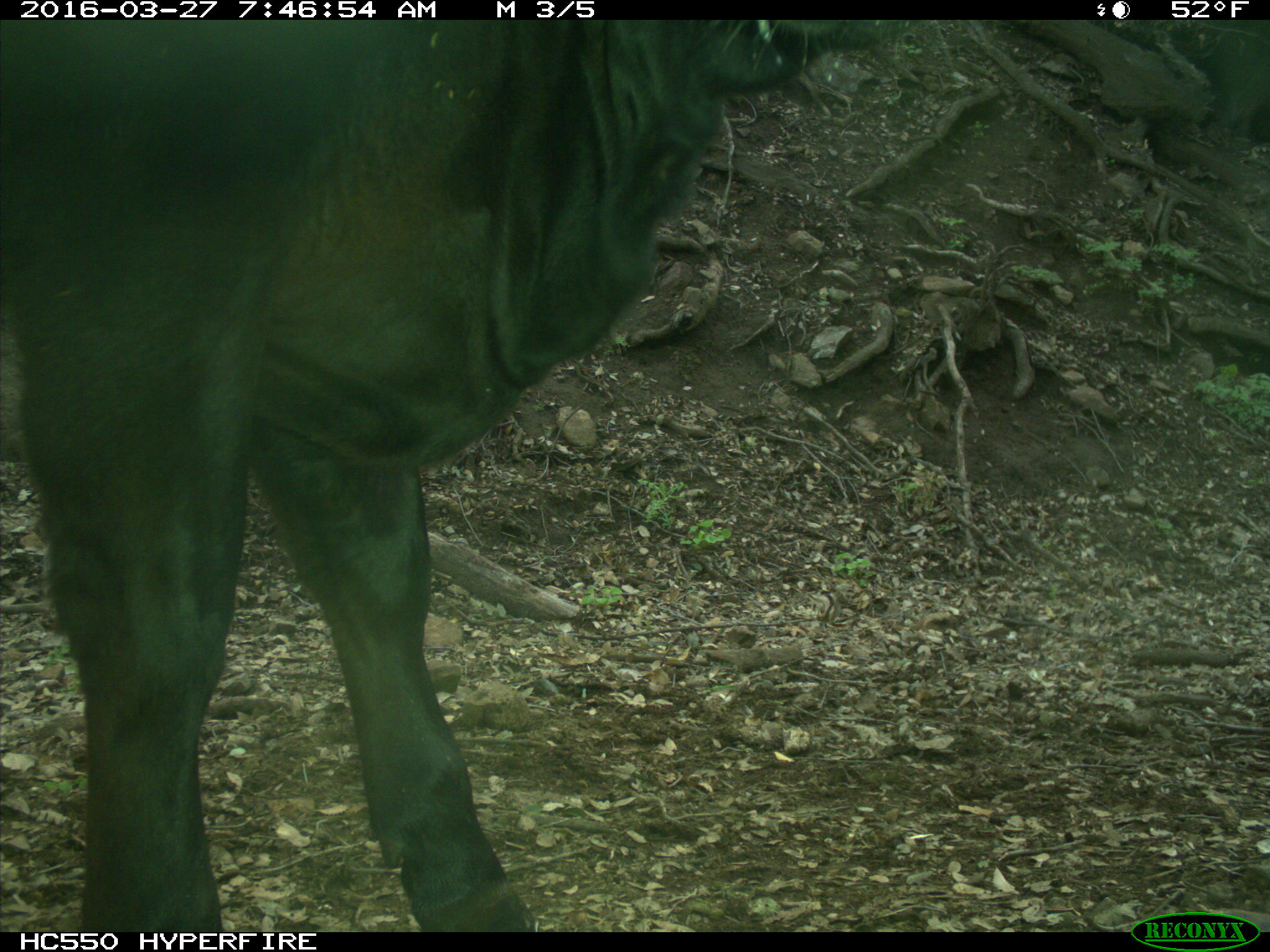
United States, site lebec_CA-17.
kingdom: Animalia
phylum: Chordata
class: Mammalia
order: Artiodactyla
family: Bovidae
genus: Bos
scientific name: Bos taurus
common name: domestic cow